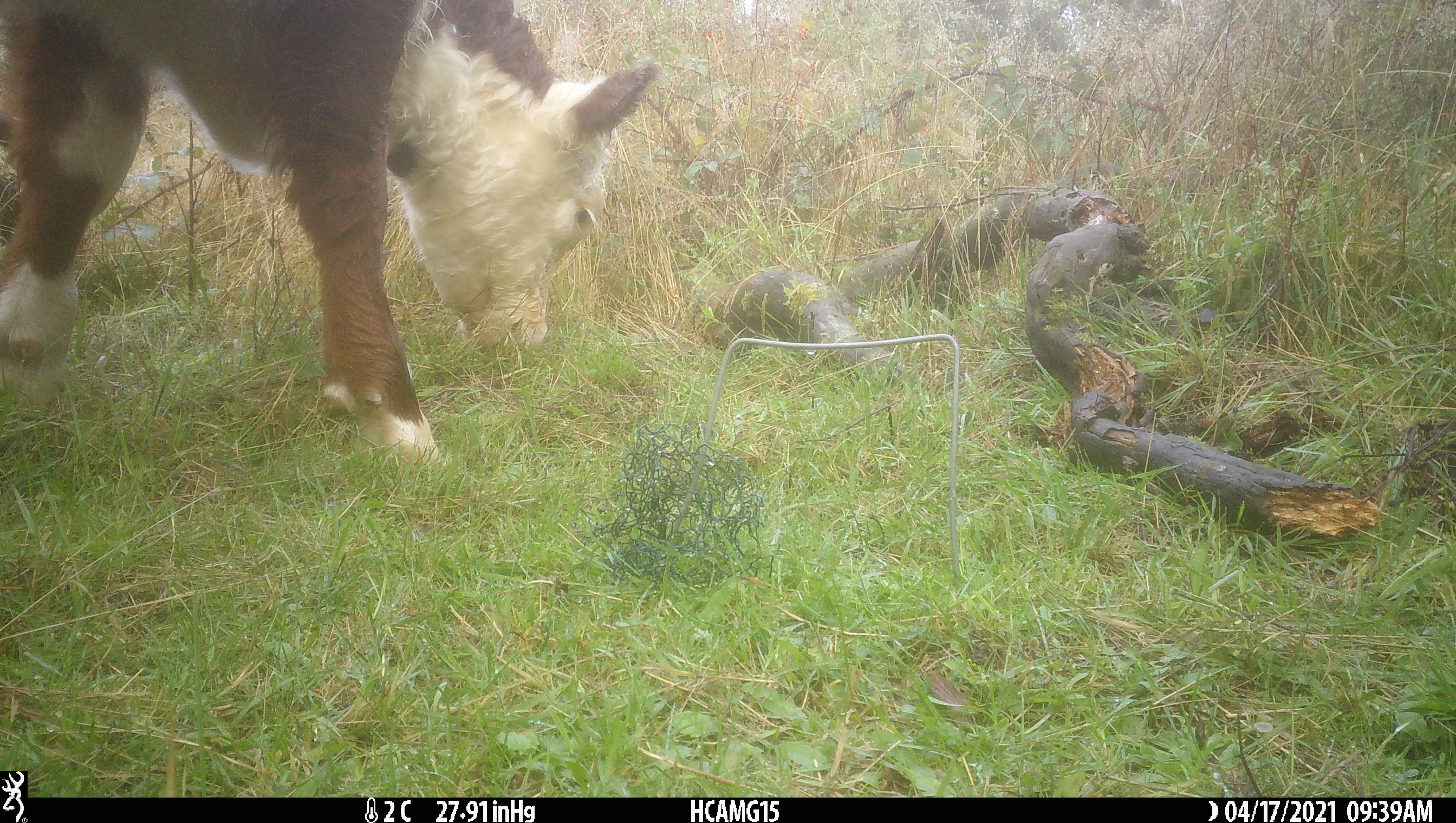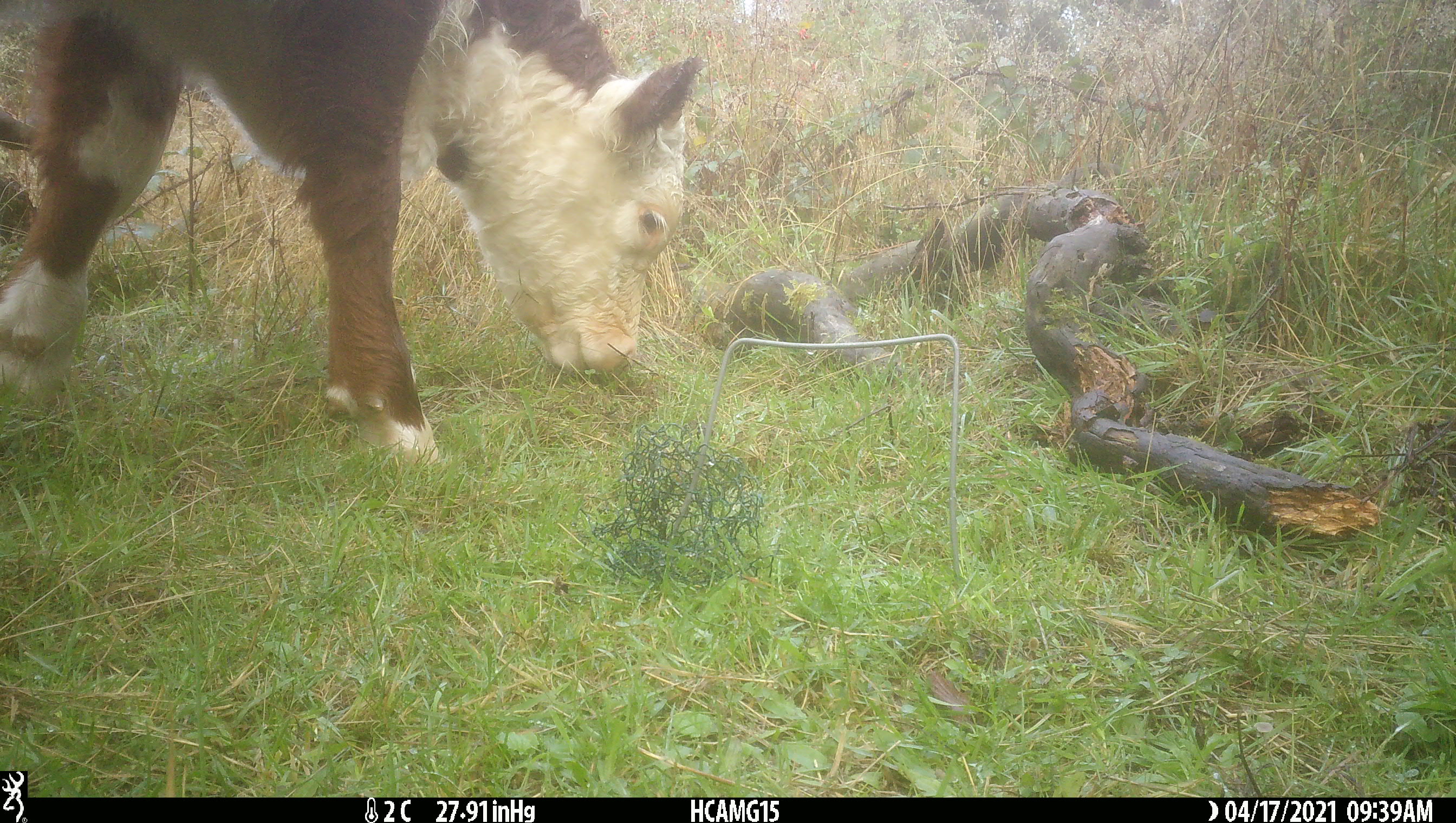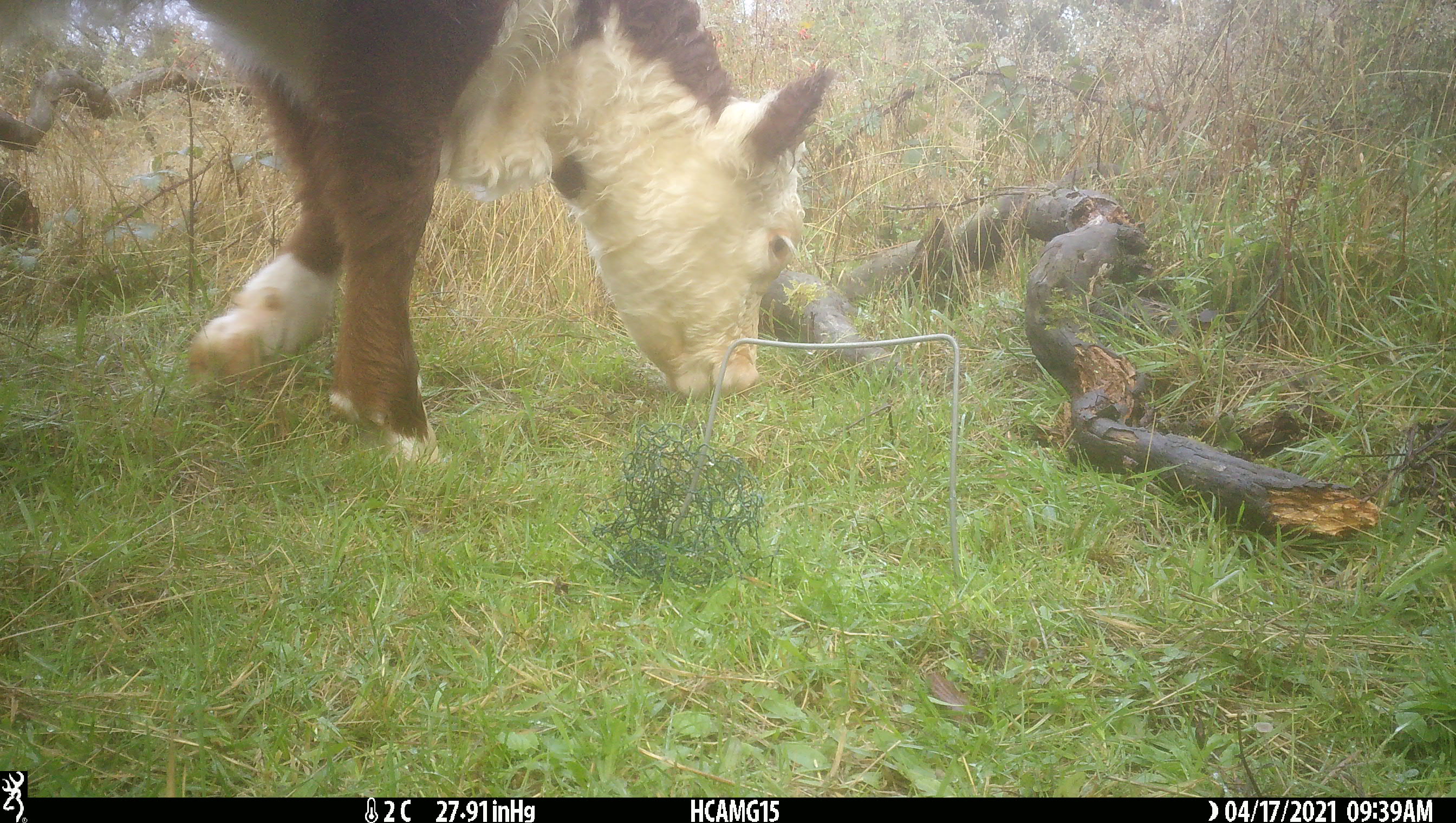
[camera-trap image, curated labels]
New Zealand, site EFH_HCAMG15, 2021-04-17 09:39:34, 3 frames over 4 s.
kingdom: Animalia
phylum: Chordata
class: Mammalia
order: Artiodactyla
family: Bovidae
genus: Bos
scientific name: Bos taurus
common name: domestic cow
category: cow